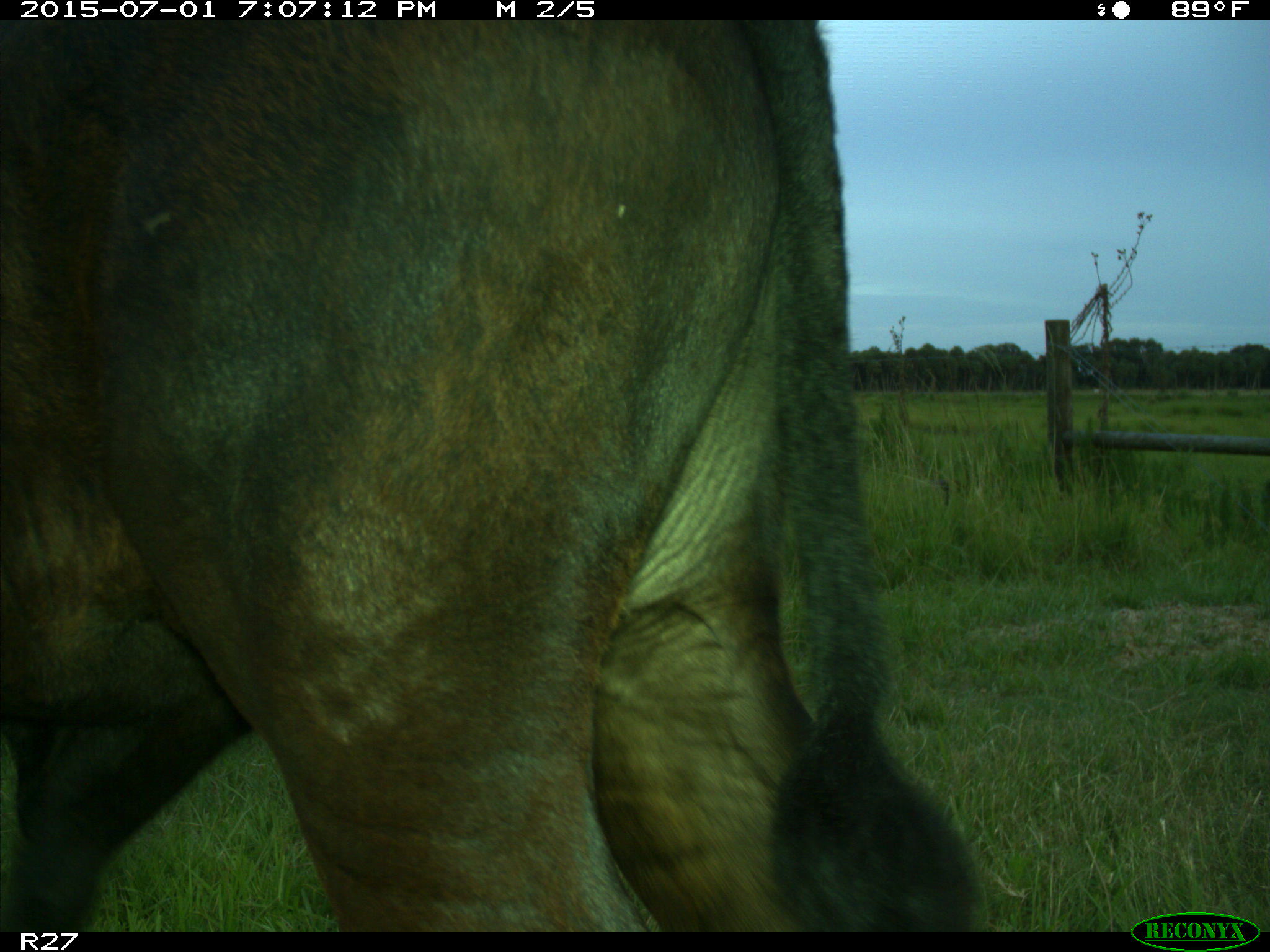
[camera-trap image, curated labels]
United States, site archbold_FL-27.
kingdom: Animalia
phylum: Chordata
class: Mammalia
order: Artiodactyla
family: Bovidae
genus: Bos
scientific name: Bos taurus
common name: domestic cow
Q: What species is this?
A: Bos taurus (domestic cow).